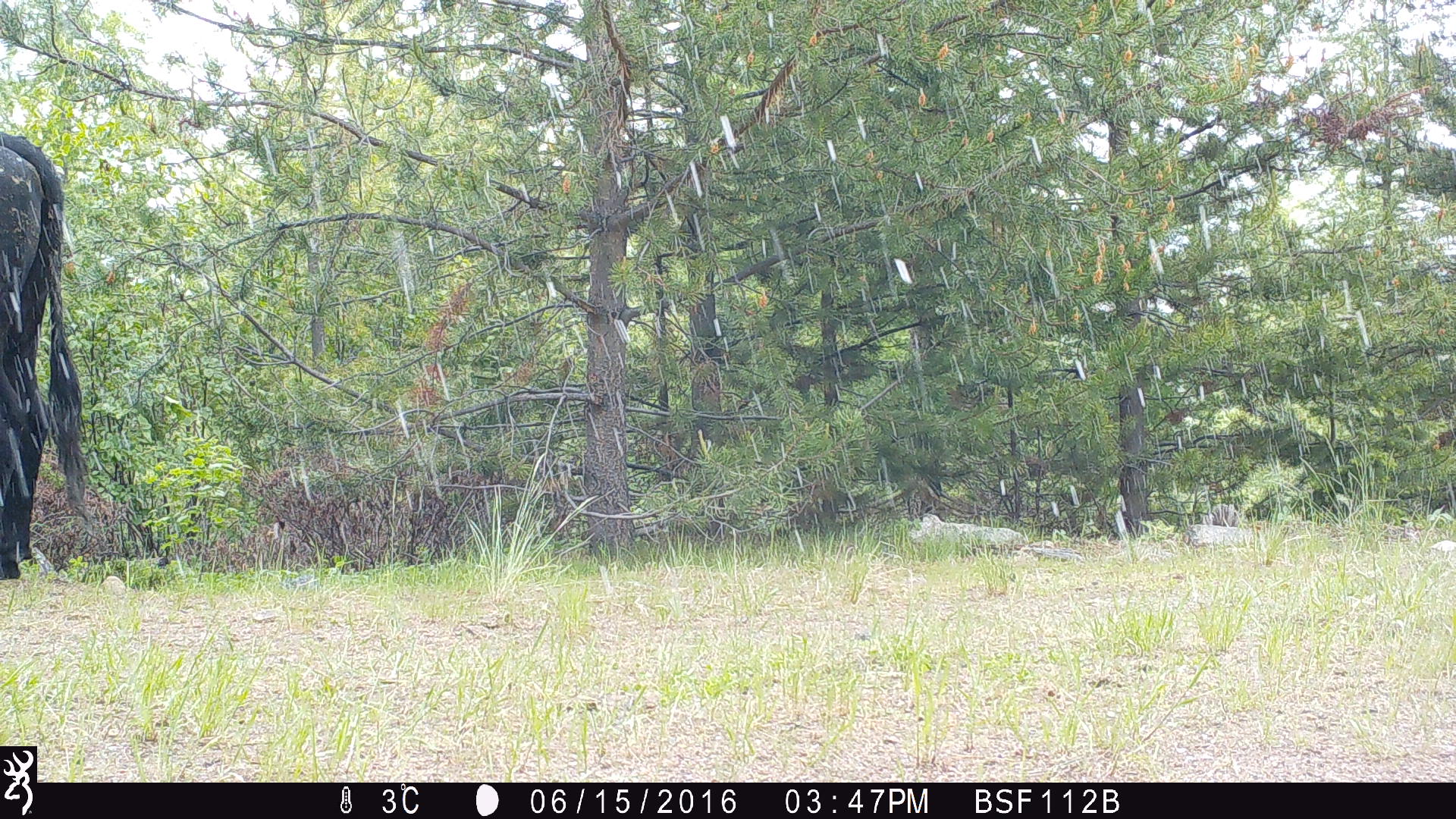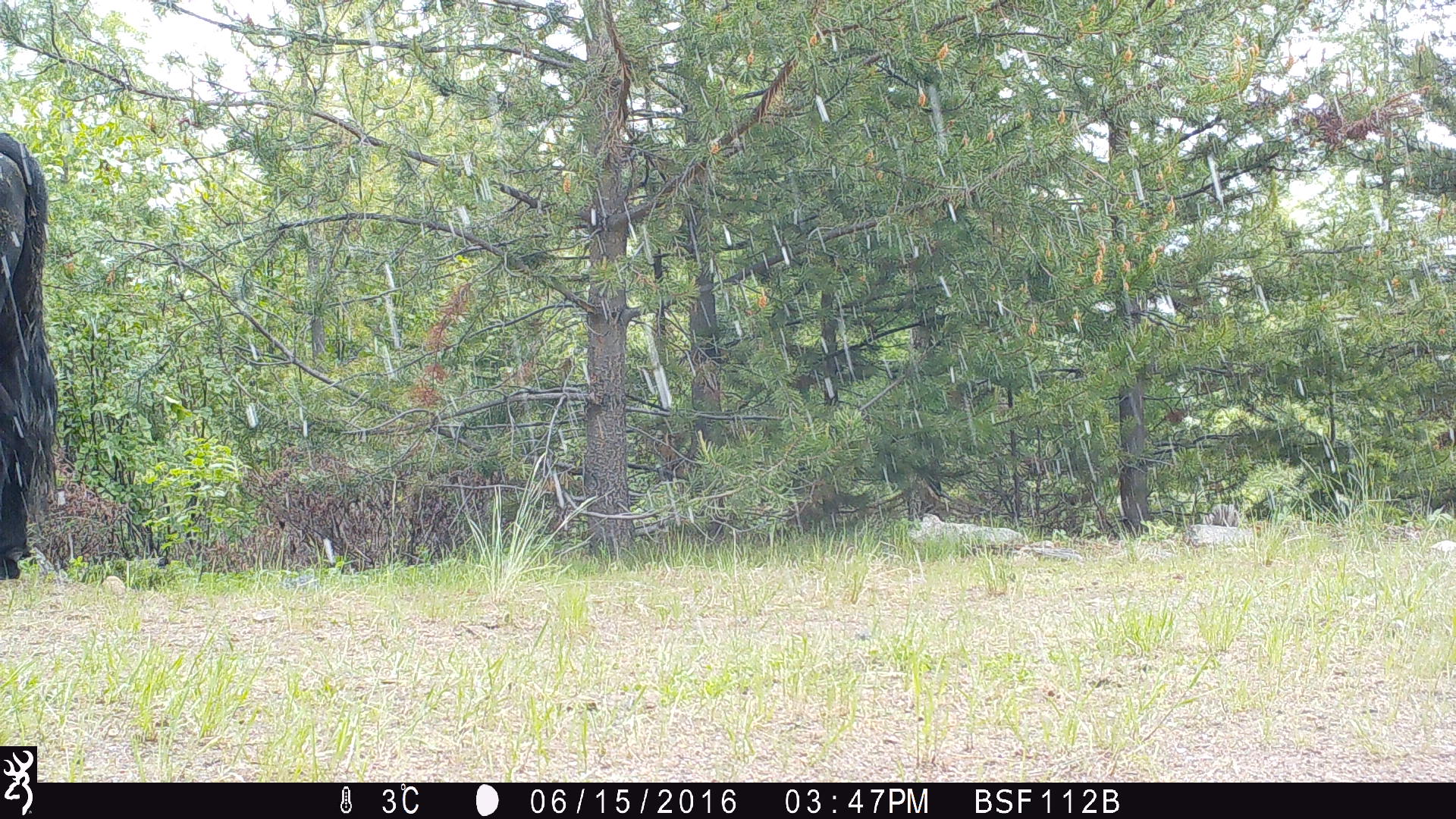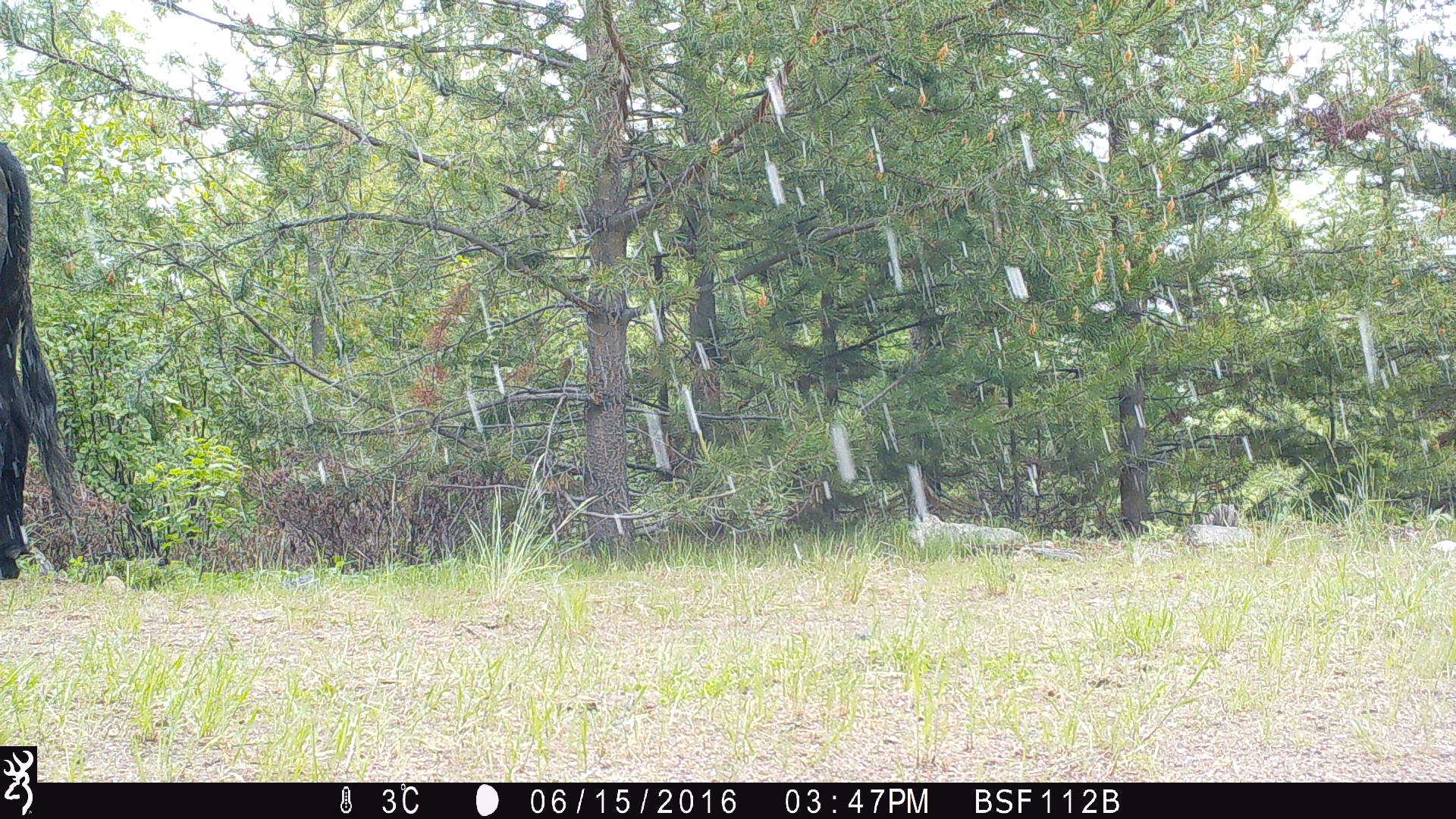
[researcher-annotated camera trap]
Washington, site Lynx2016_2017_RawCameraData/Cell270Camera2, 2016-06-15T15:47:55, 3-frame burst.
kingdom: Animalia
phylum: Chordata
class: Mammalia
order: Artiodactyla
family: Bovidae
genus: Bos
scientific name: Bos taurus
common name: domestic cattle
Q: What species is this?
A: Domestic cattle (Bos taurus).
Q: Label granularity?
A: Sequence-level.